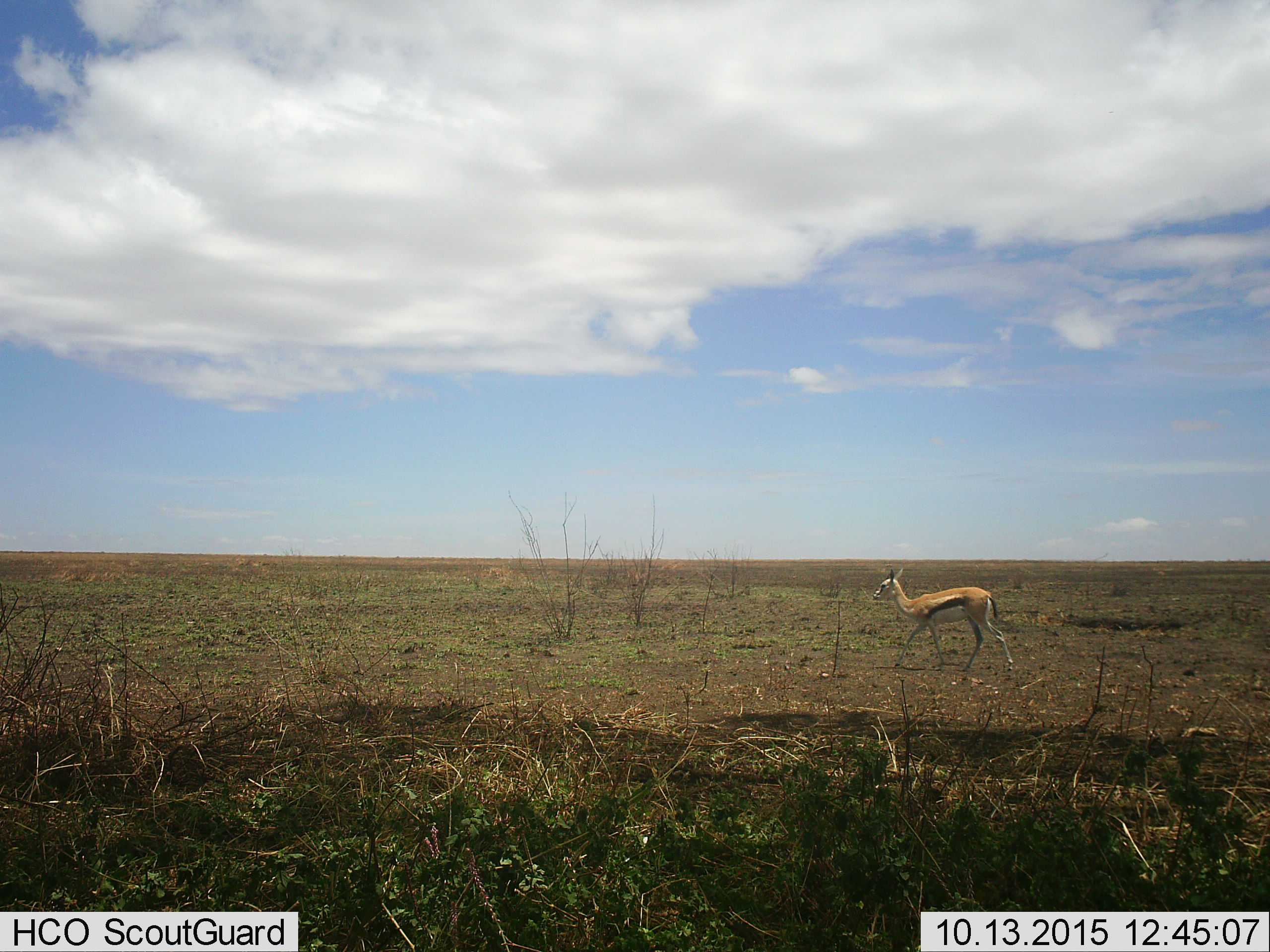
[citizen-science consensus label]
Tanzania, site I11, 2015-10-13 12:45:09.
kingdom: Animalia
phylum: Chordata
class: Mammalia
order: Artiodactyla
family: Bovidae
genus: Eudorcas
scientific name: Eudorcas thomsonii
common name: thomson's gazelle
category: gazellethomsons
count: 1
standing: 10%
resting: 10%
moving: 80%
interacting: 0%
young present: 10%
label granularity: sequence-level